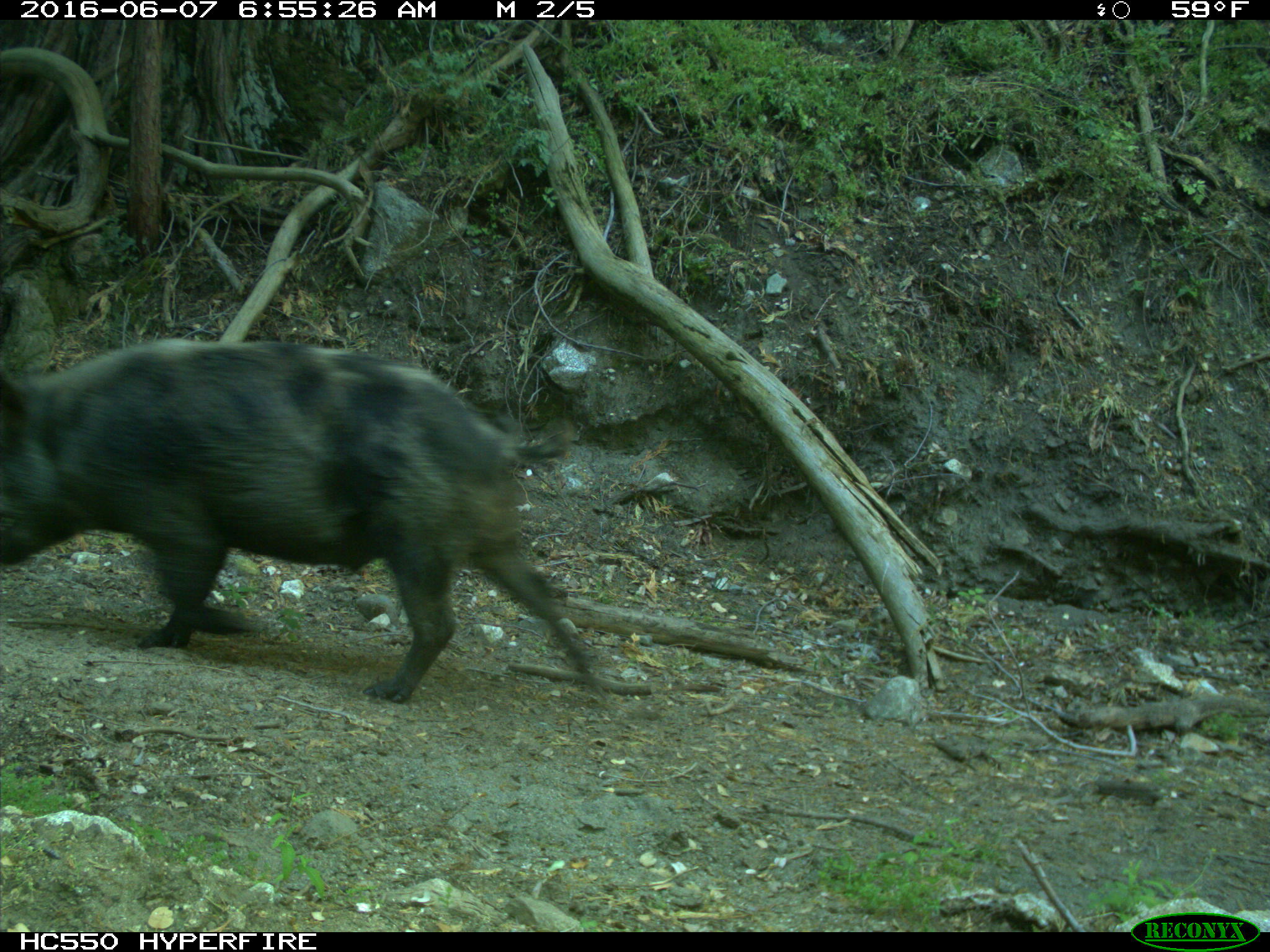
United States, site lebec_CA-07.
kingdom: Animalia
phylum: Chordata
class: Mammalia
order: Artiodactyla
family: Suidae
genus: Sus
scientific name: Sus scrofa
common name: wild boar